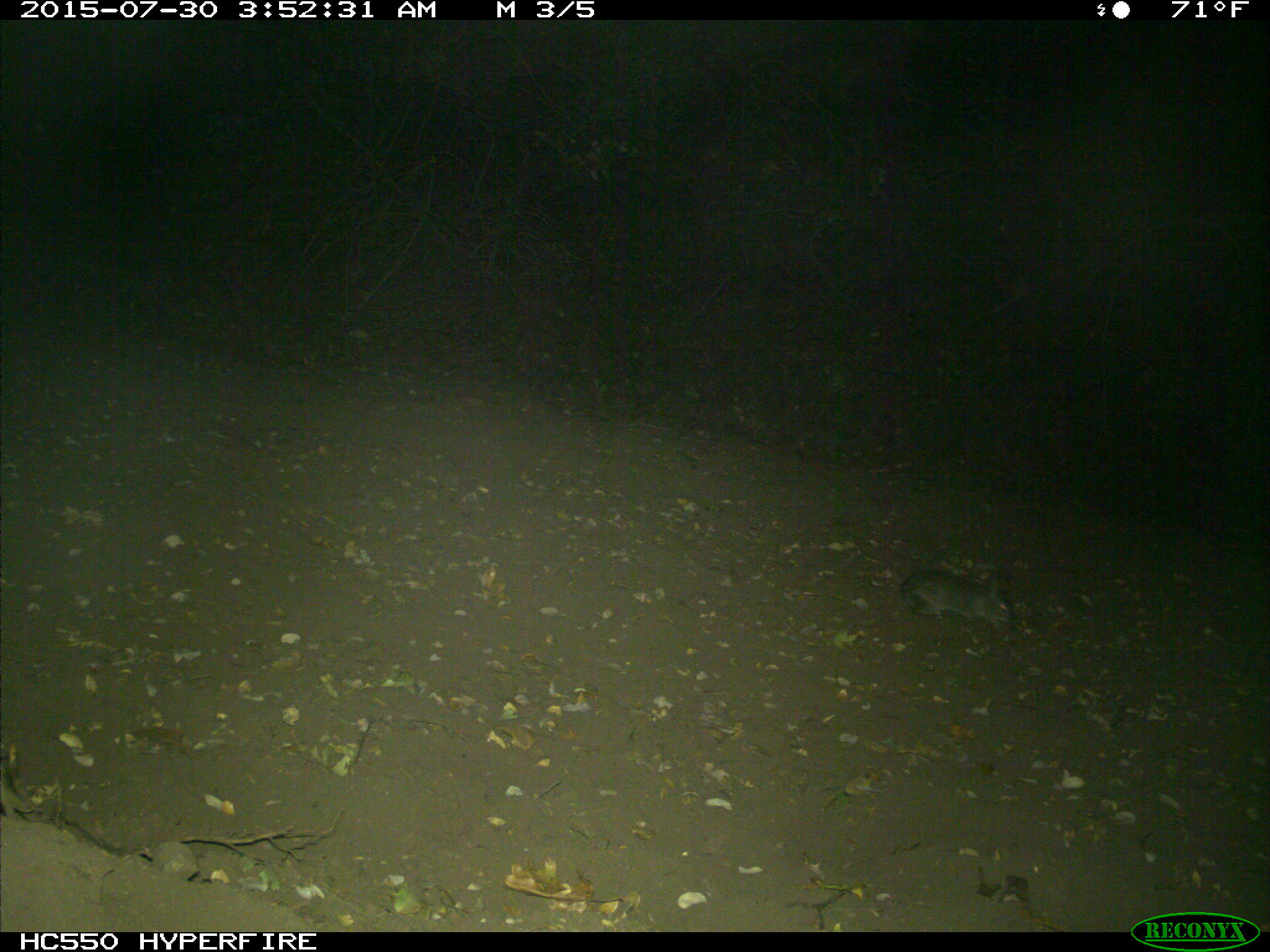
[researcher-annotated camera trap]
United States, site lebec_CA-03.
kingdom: Animalia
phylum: Chordata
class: Mammalia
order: Lagomorpha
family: Leporidae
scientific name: Leporidae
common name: rabbits and hares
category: unidentified rabbit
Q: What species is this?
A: Unidentified rabbit (rabbits and hares) (Leporidae).